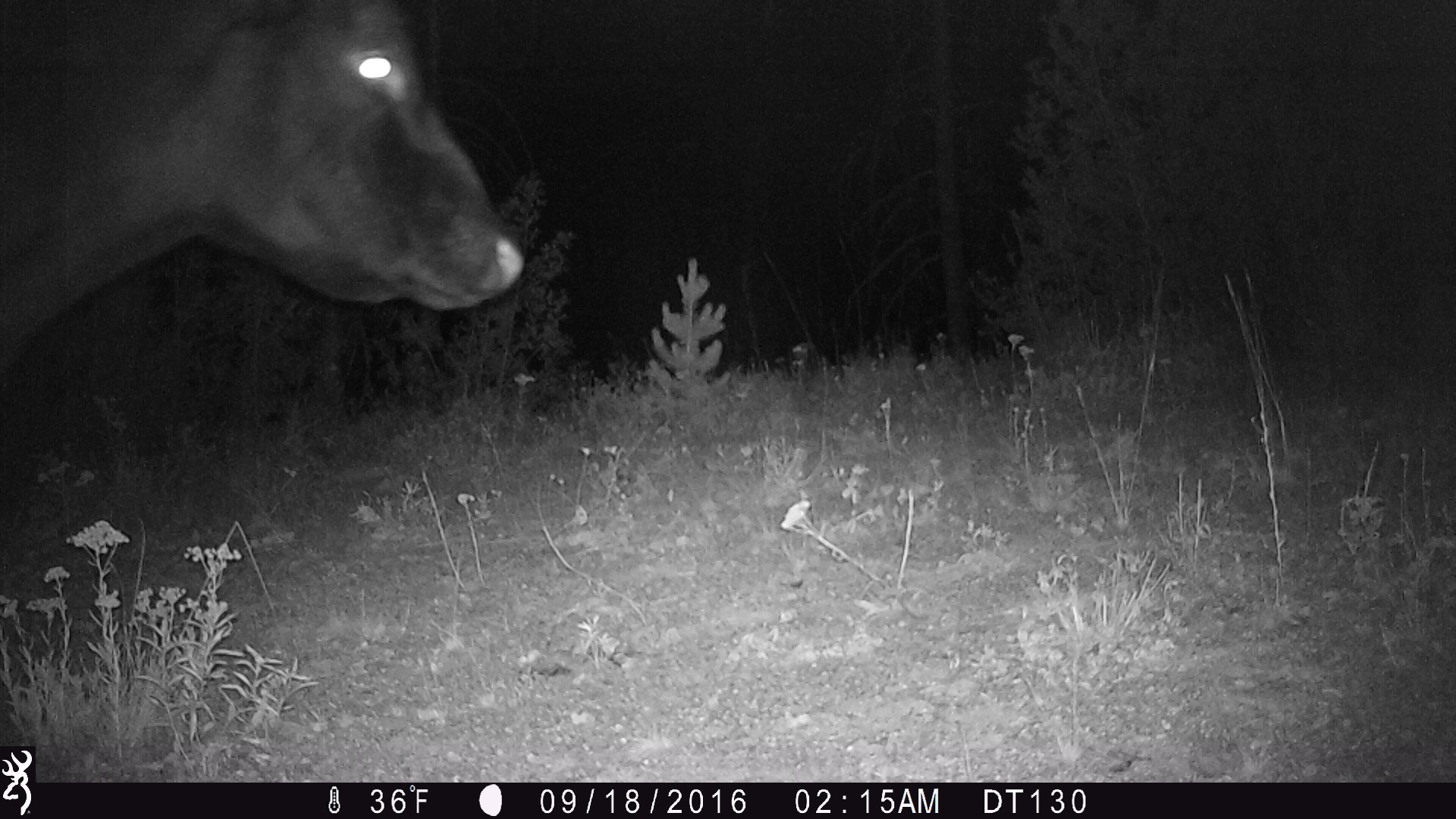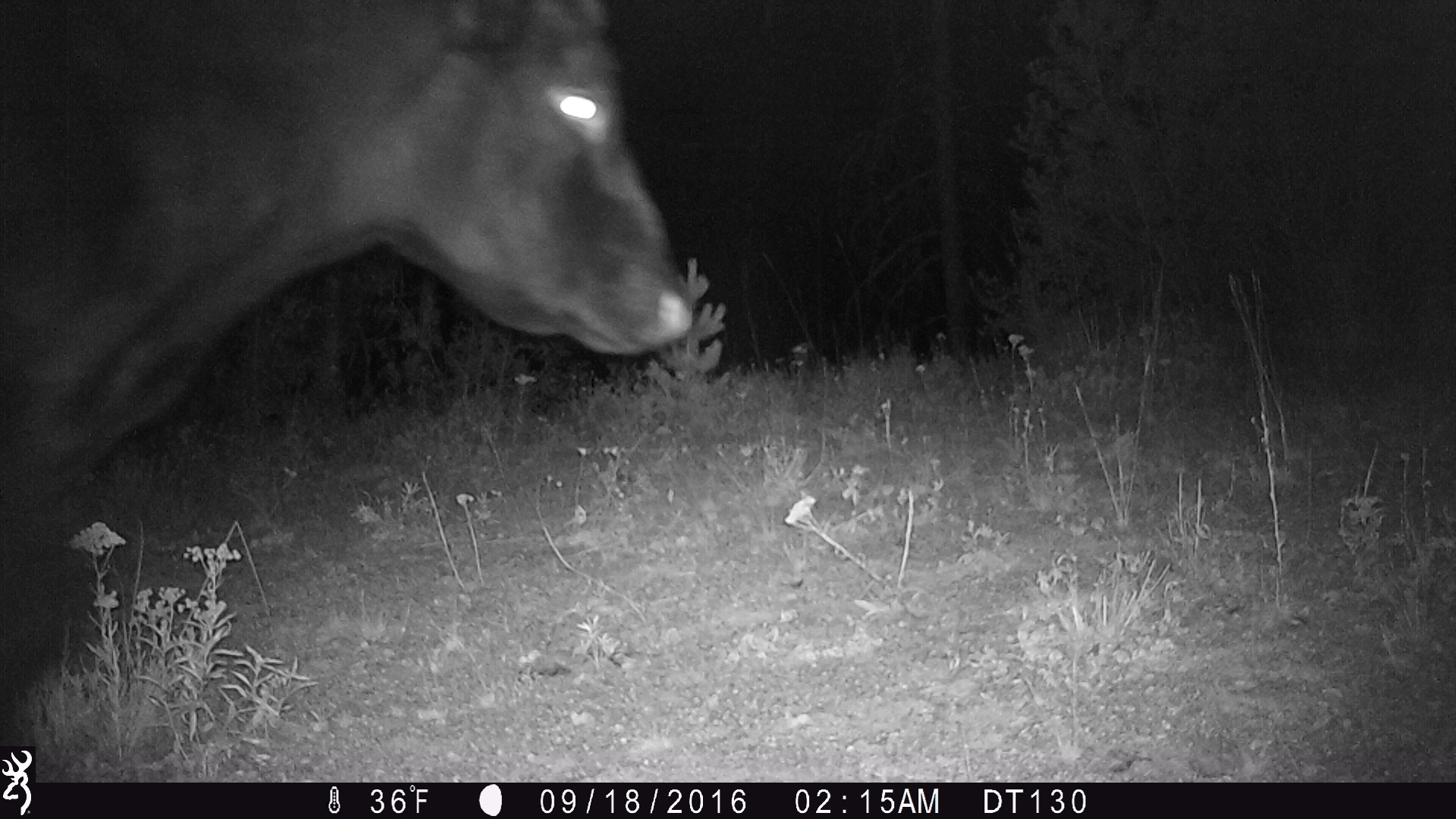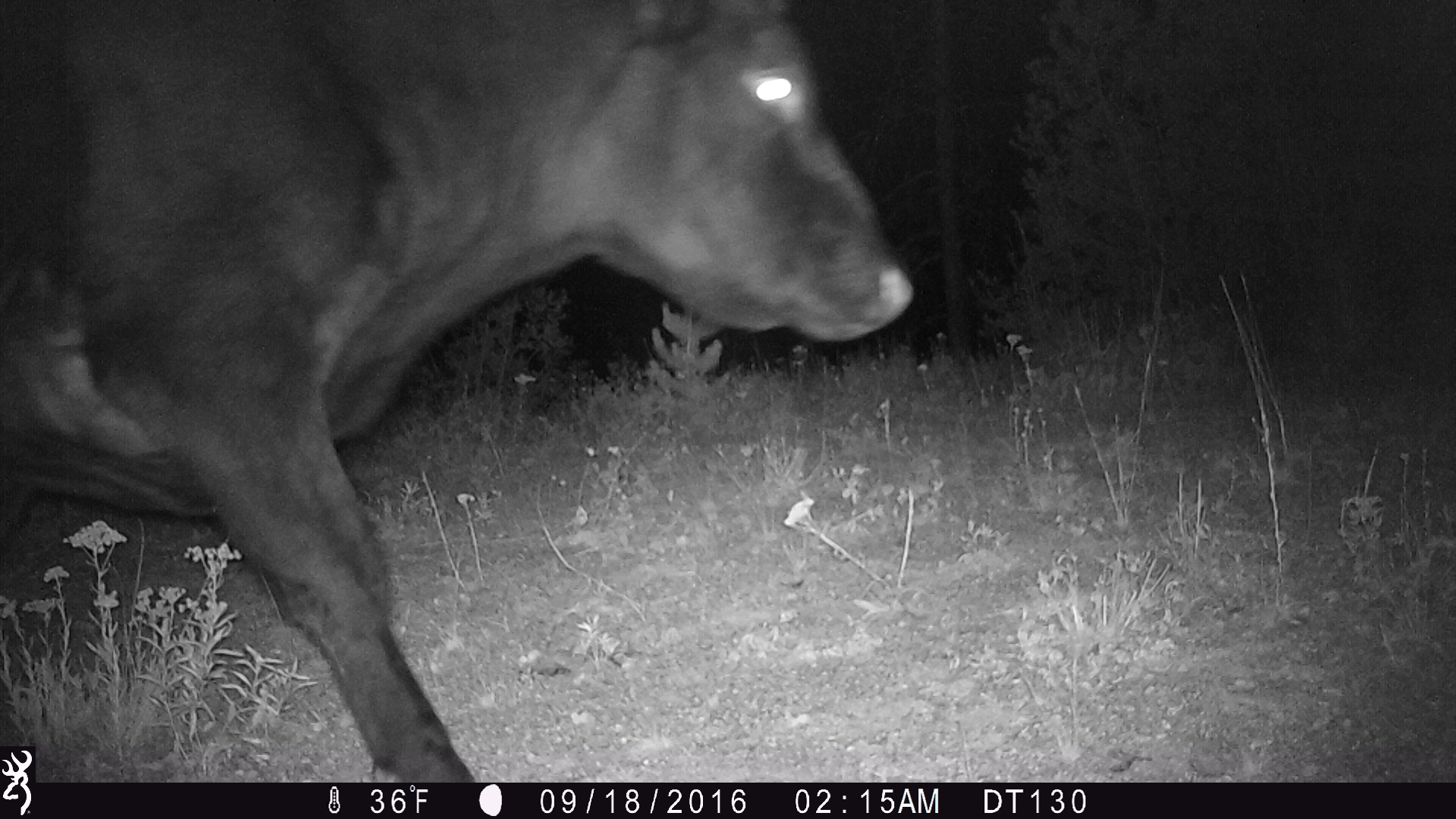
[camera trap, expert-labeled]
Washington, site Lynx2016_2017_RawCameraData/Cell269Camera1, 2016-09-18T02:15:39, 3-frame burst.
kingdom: Animalia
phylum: Chordata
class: Mammalia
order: Artiodactyla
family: Bovidae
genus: Bos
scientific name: Bos taurus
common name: domestic cattle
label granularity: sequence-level